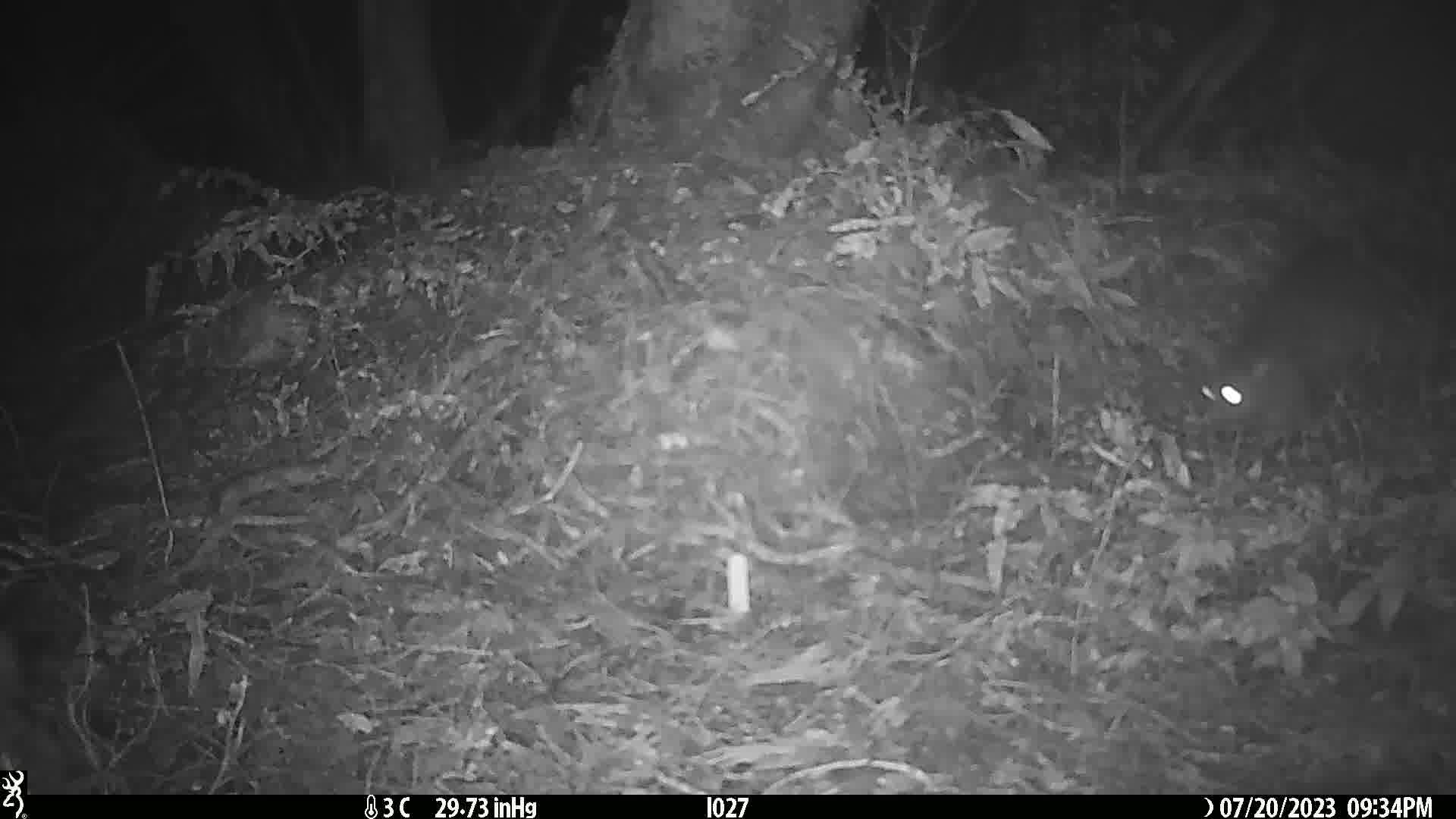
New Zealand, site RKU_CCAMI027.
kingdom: Animalia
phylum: Chordata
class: Mammalia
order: Diprotodontia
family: Phalangeridae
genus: Trichosurus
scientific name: Trichosurus vulpecula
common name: common brushtail possum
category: possum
Possum (common brushtail possum) (Trichosurus vulpecula).